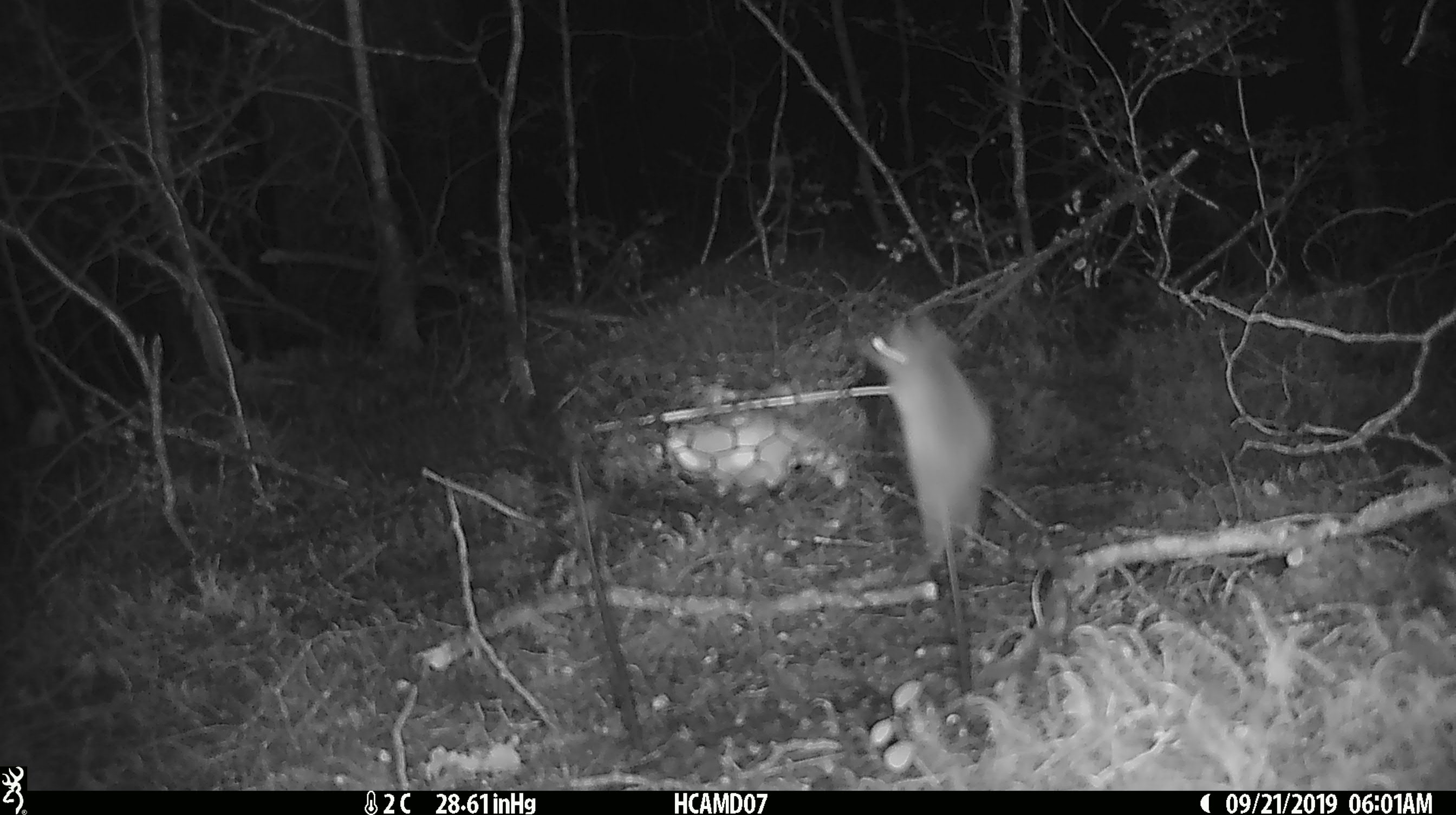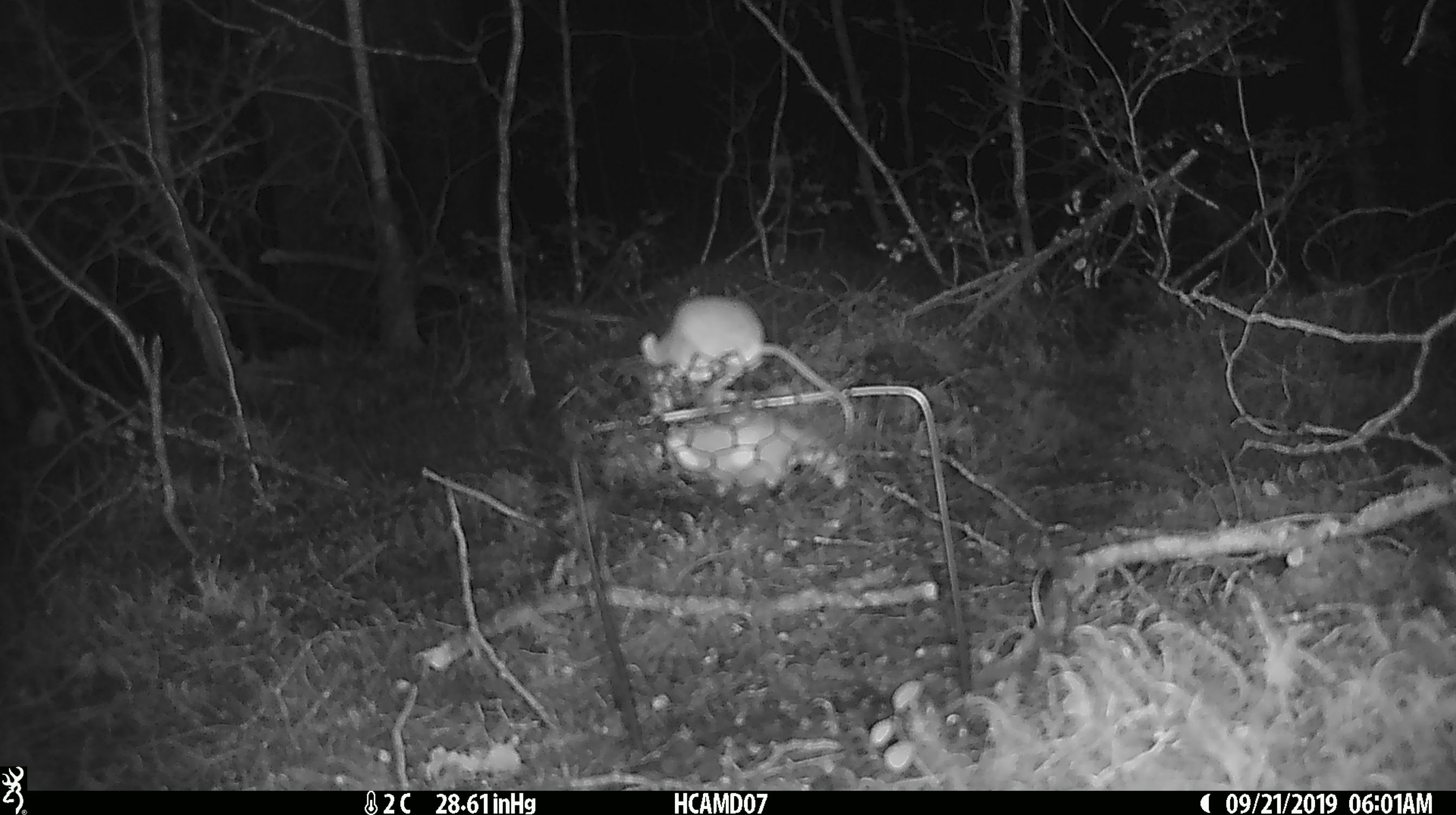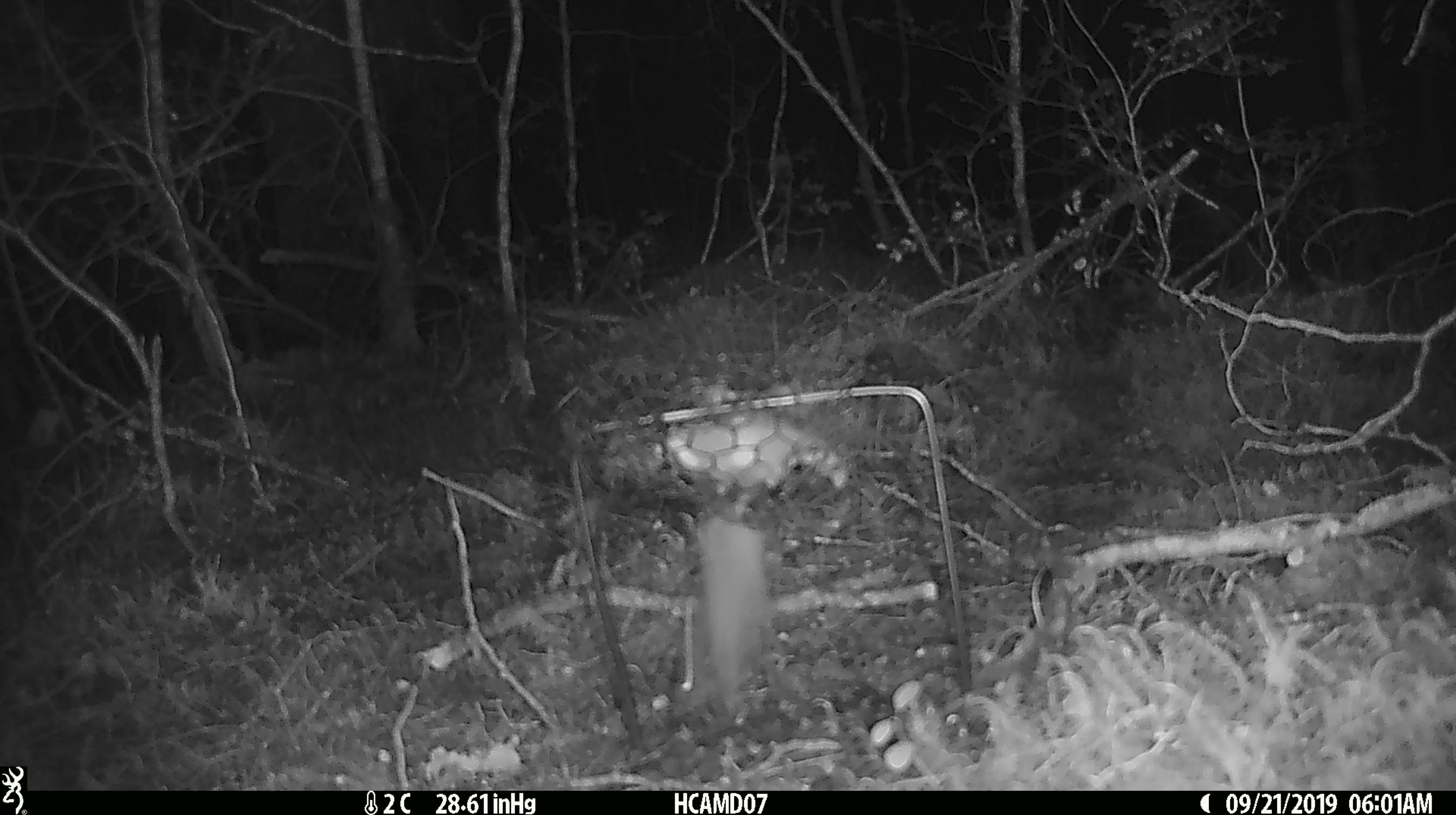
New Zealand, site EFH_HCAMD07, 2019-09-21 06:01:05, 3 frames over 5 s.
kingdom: Animalia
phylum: Chordata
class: Mammalia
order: Rodentia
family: Muridae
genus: Mus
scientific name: Mus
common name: mouse